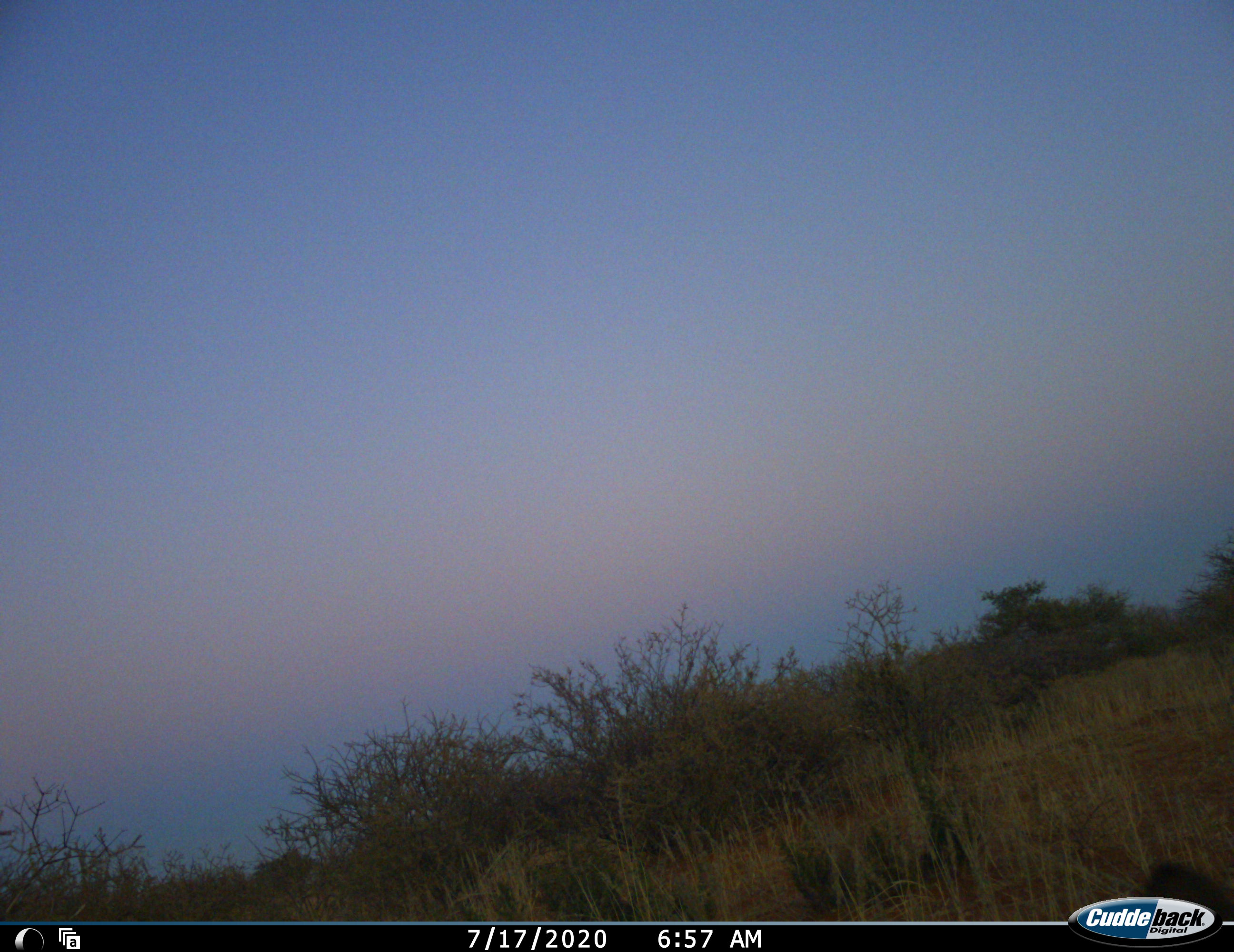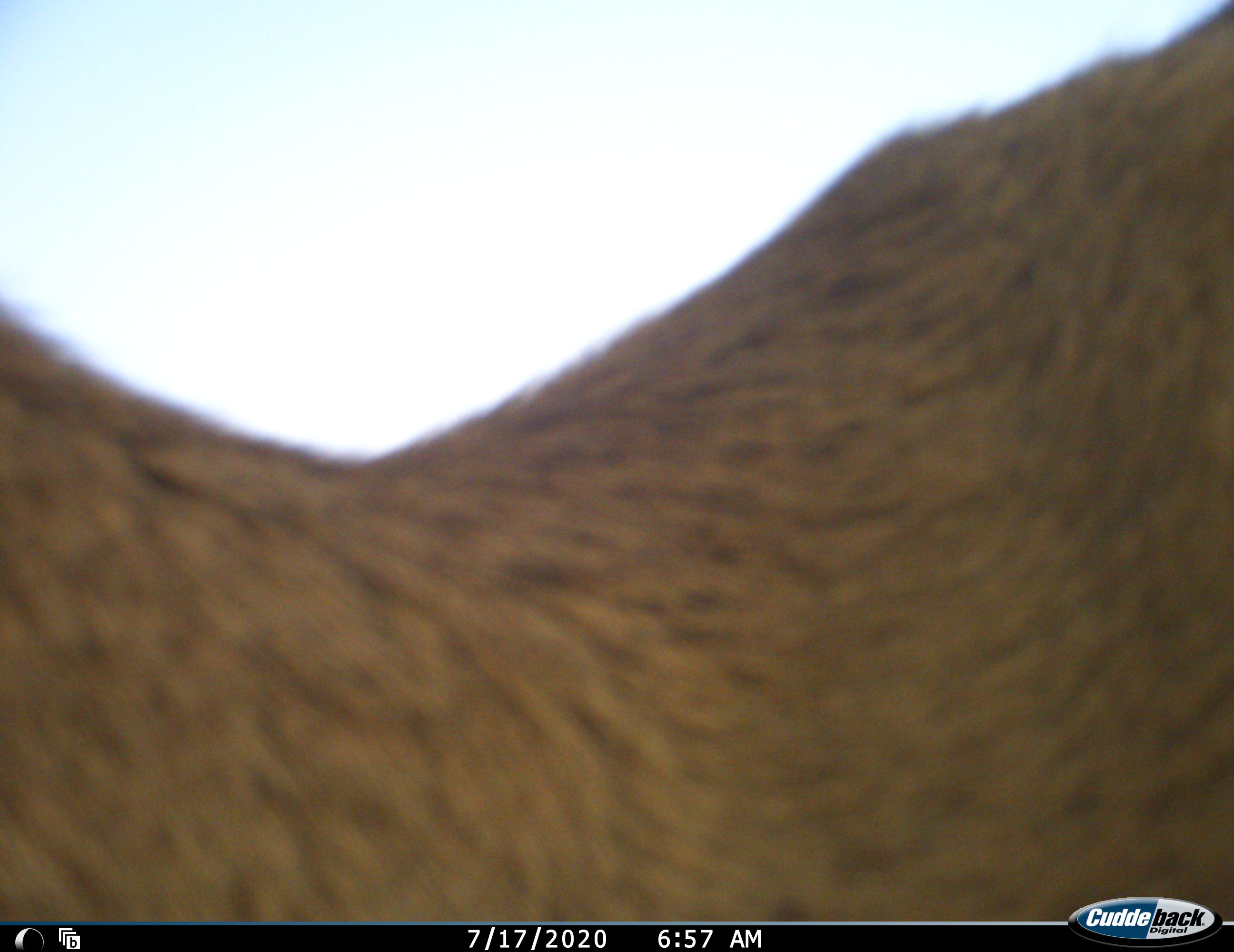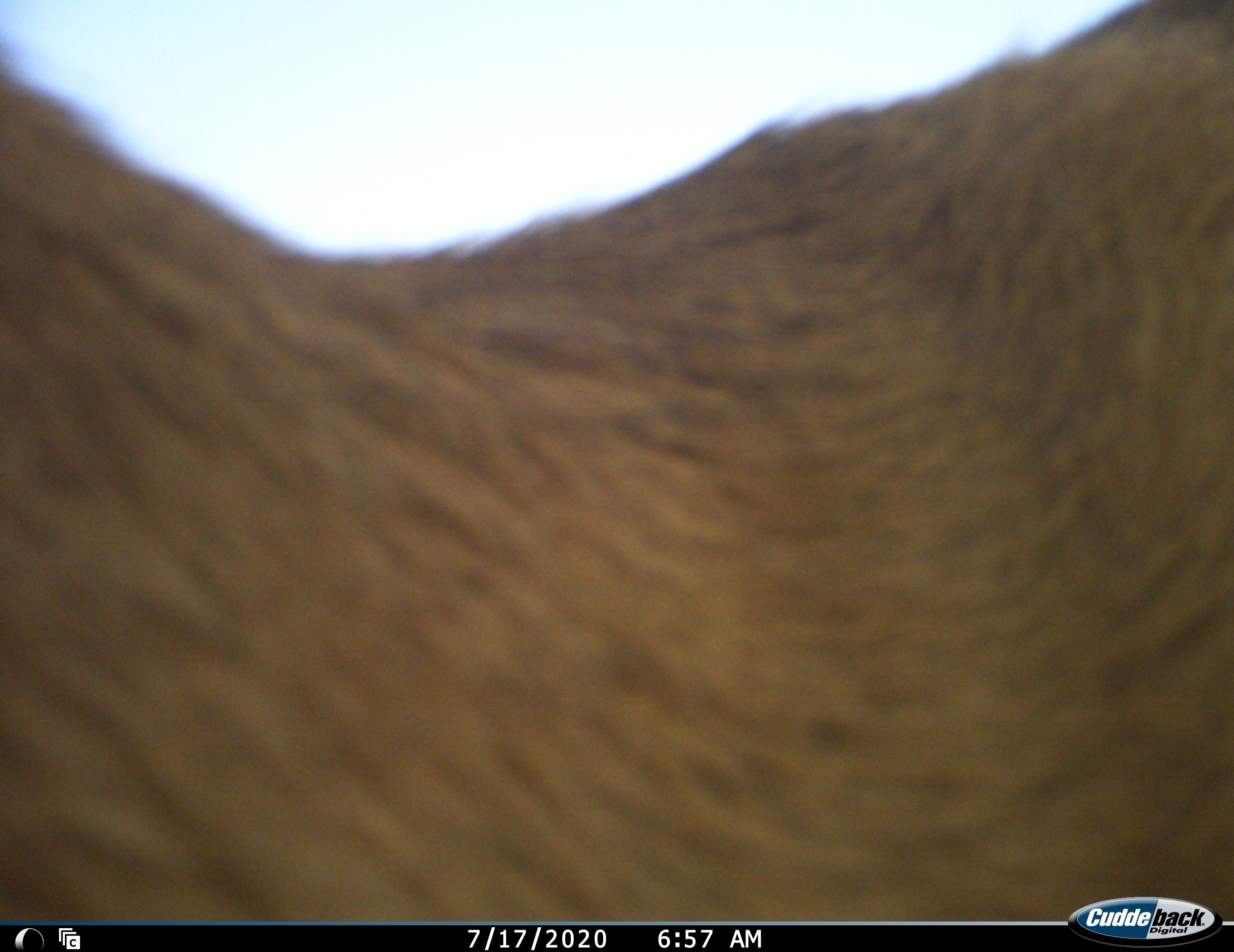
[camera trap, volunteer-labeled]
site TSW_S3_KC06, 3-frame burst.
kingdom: Animalia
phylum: Chordata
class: Mammalia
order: Artiodactyla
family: Bovidae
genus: Sylvicapra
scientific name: Sylvicapra grimmia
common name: common duiker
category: duikercommongrey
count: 1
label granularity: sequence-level